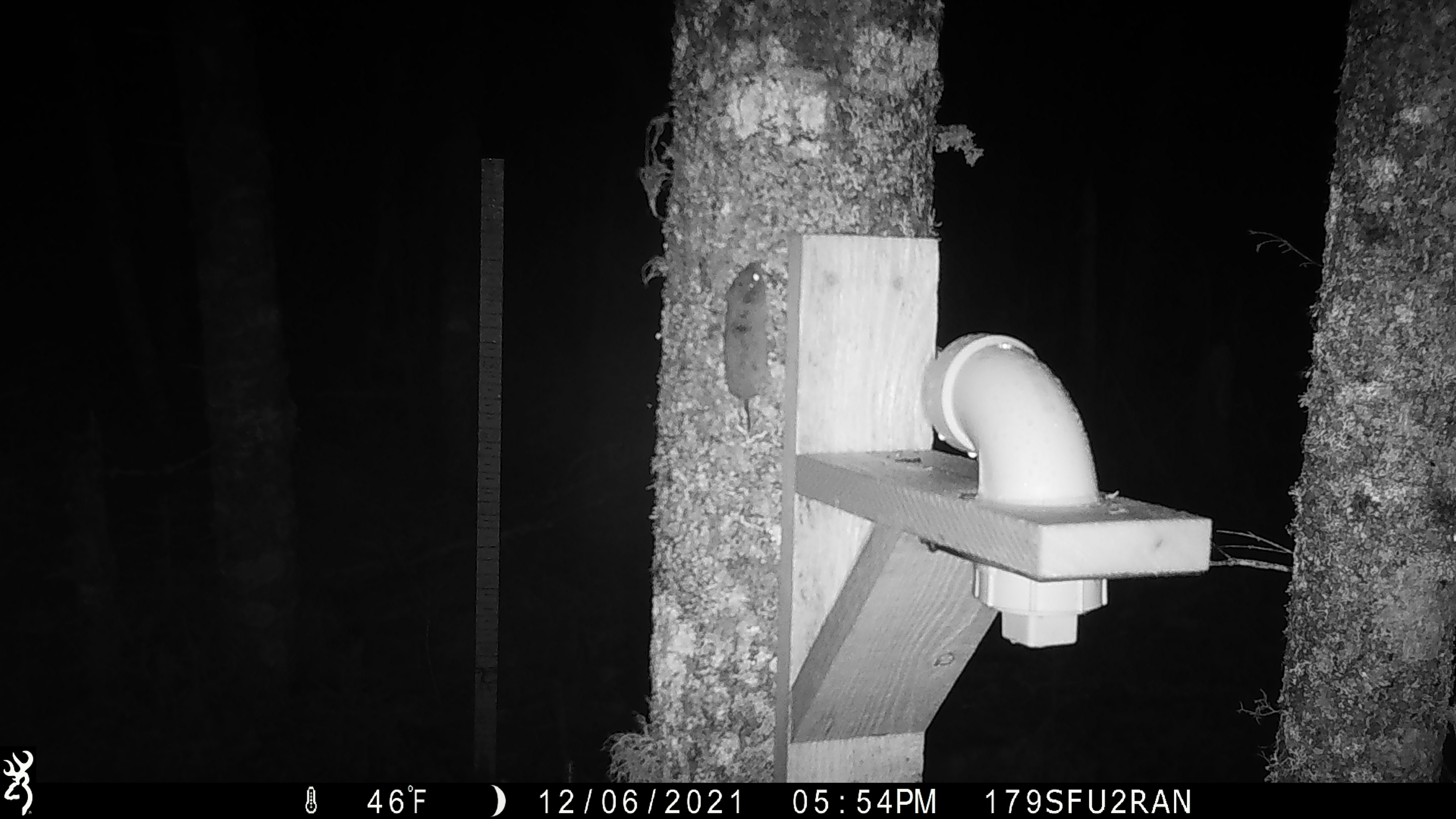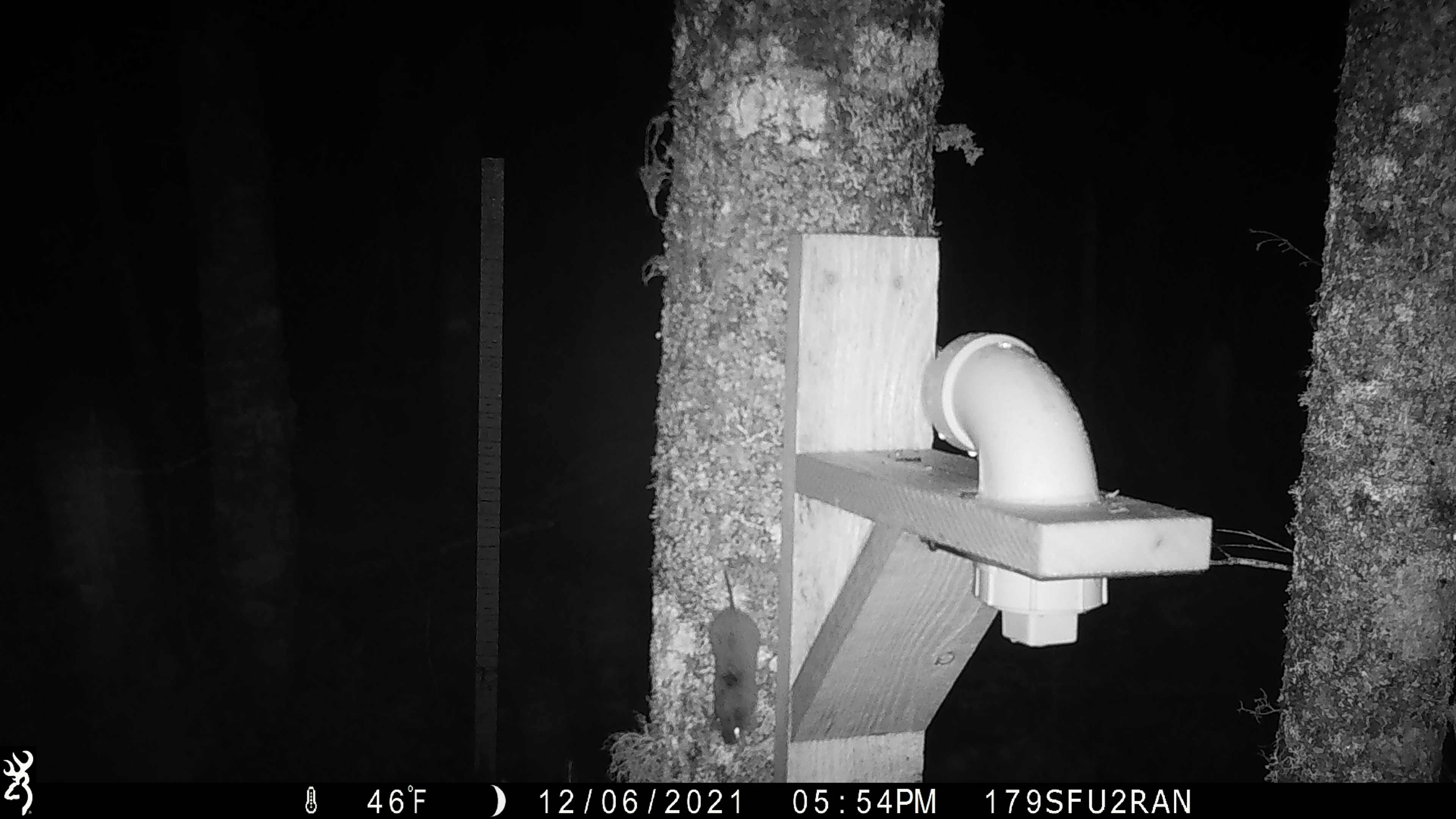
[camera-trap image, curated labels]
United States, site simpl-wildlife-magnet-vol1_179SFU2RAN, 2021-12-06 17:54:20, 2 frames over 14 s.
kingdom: Animalia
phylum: Chordata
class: Mammalia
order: Rodentia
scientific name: Rodentia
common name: mouse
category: mouse sp.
Mouse sp. (mouse) (Rodentia).